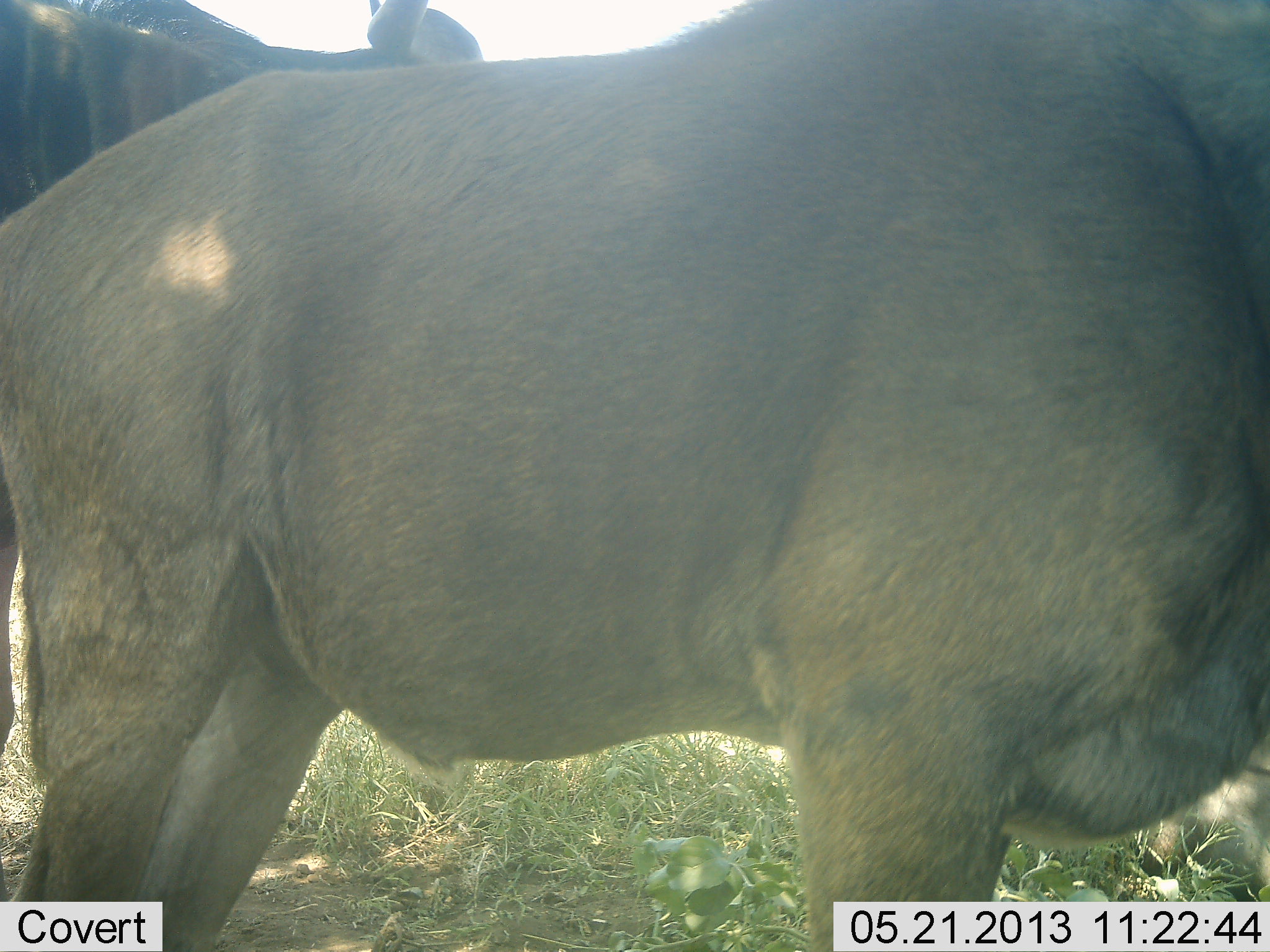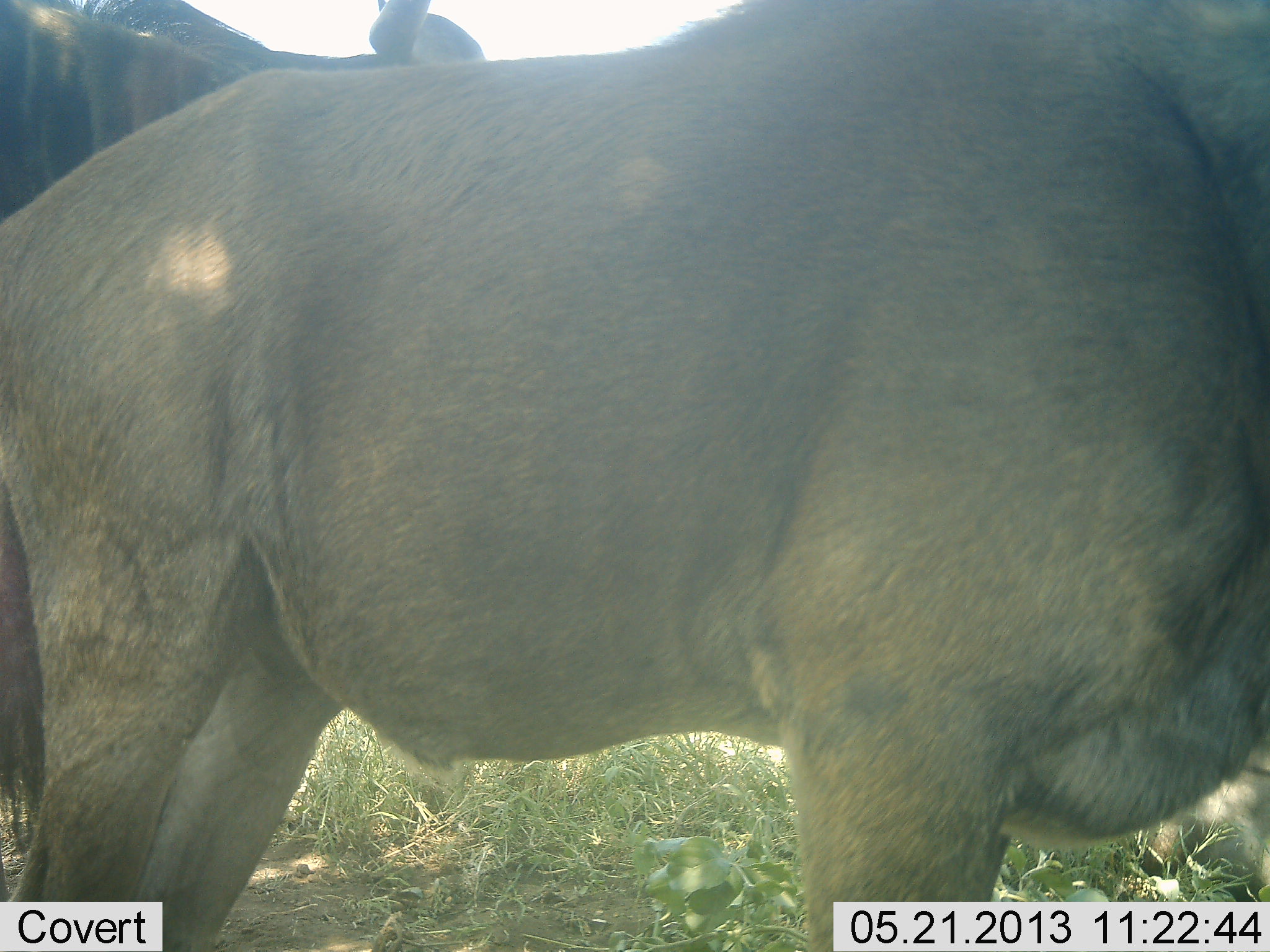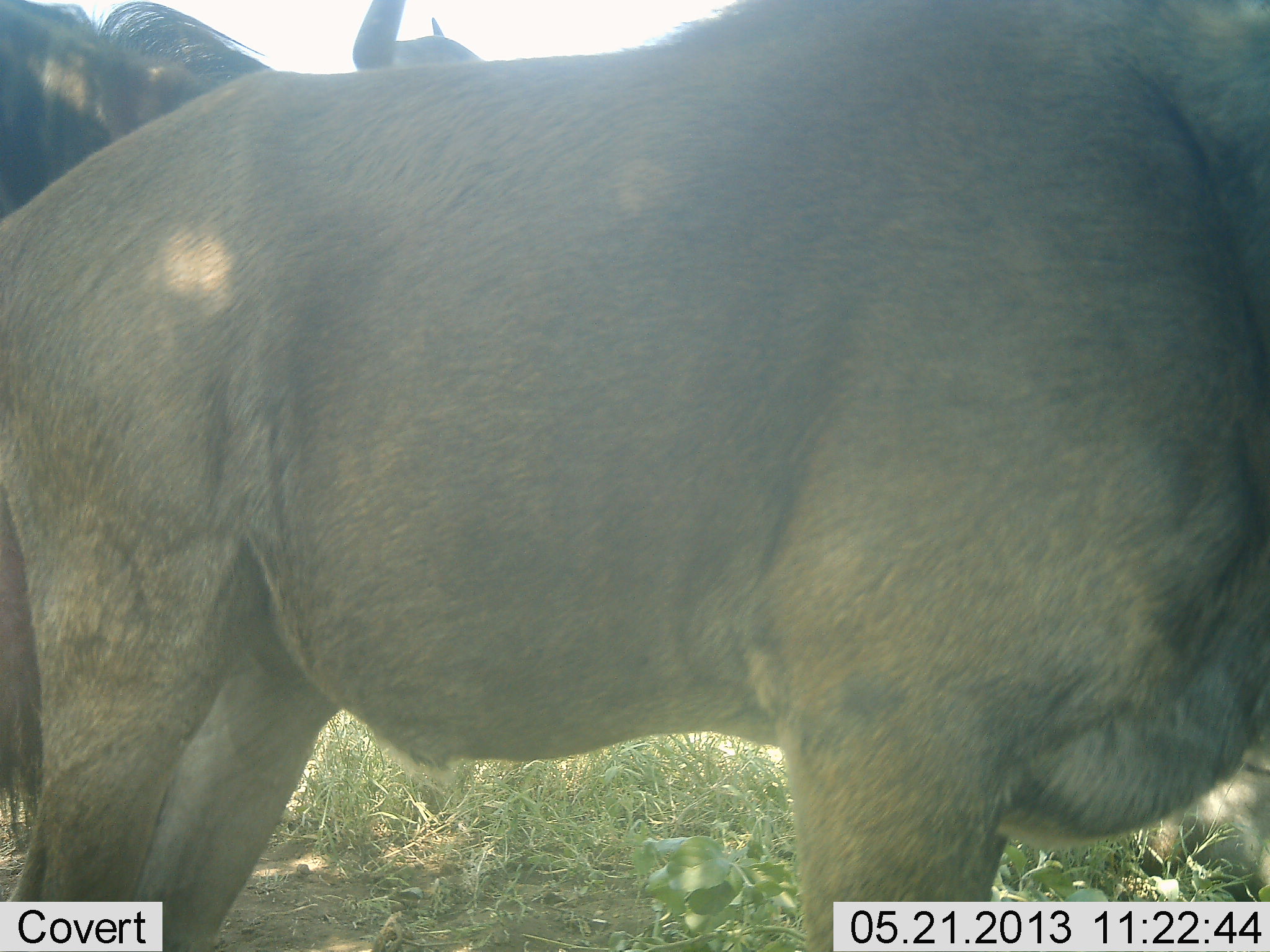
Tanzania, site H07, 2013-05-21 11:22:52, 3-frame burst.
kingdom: Animalia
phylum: Chordata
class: Mammalia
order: Artiodactyla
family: Bovidae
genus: Connochaetes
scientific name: Connochaetes taurinus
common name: blue wildebeest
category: wildebeest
Wildebeest (blue wildebeest) (Connochaetes taurinus), count 2. Behavior (volunteer vote fractions): standing 92%, resting 8%, moving 17%, interacting 8%. Young present (vote fraction): 0%. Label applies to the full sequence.